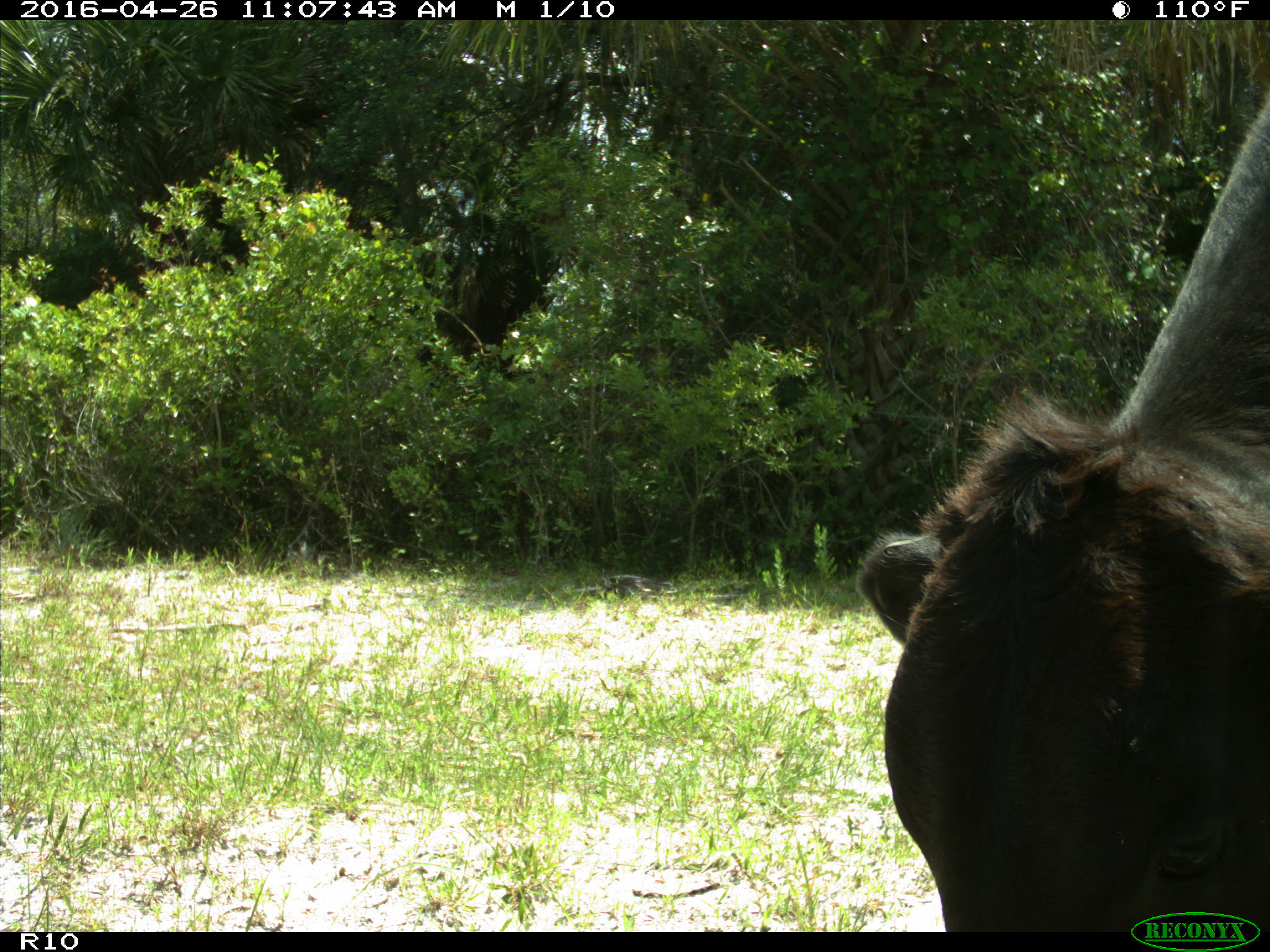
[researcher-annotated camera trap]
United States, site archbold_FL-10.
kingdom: Animalia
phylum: Chordata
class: Mammalia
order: Artiodactyla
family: Bovidae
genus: Bos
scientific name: Bos taurus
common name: domestic cow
Bos taurus (domestic cow).